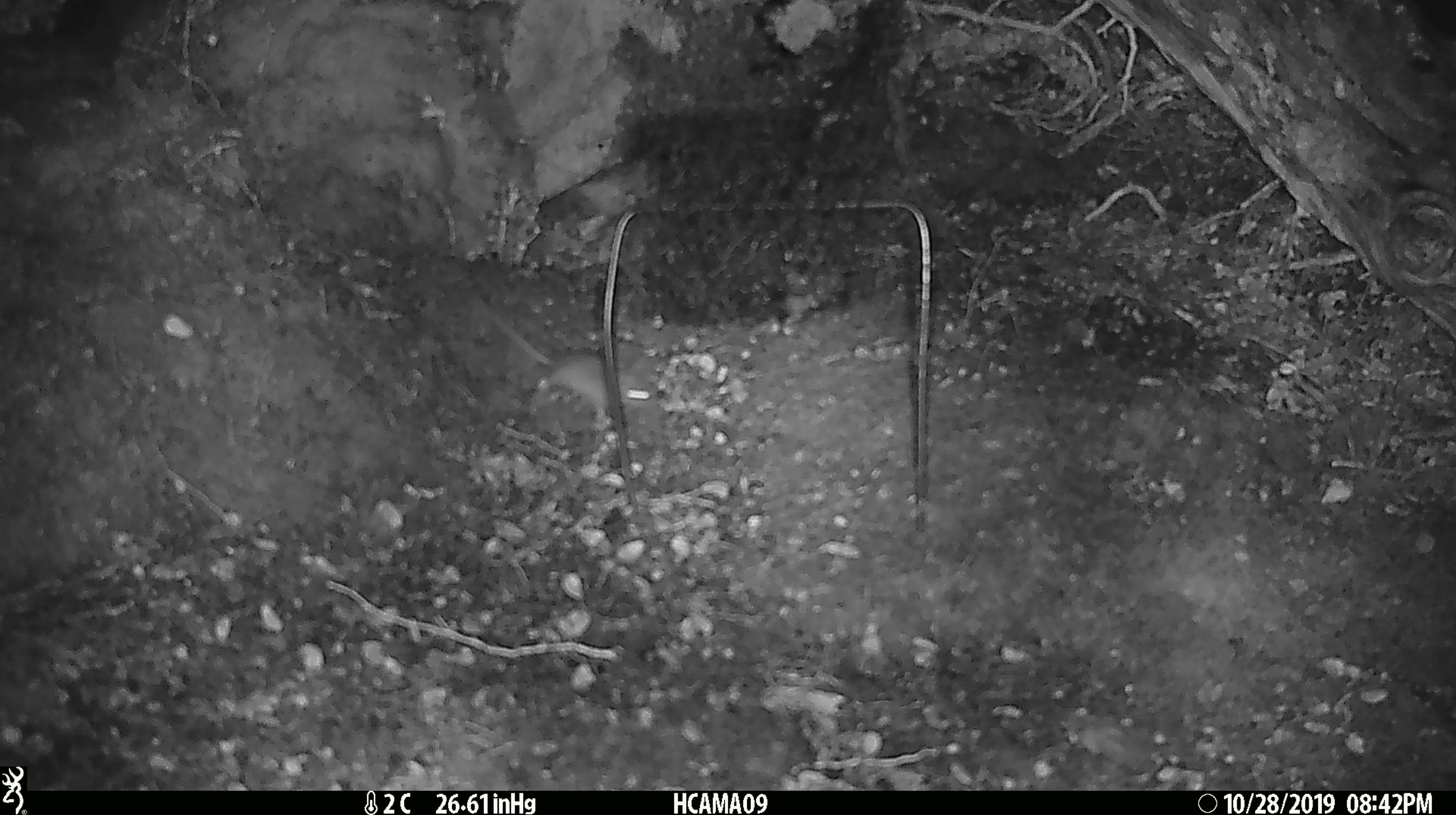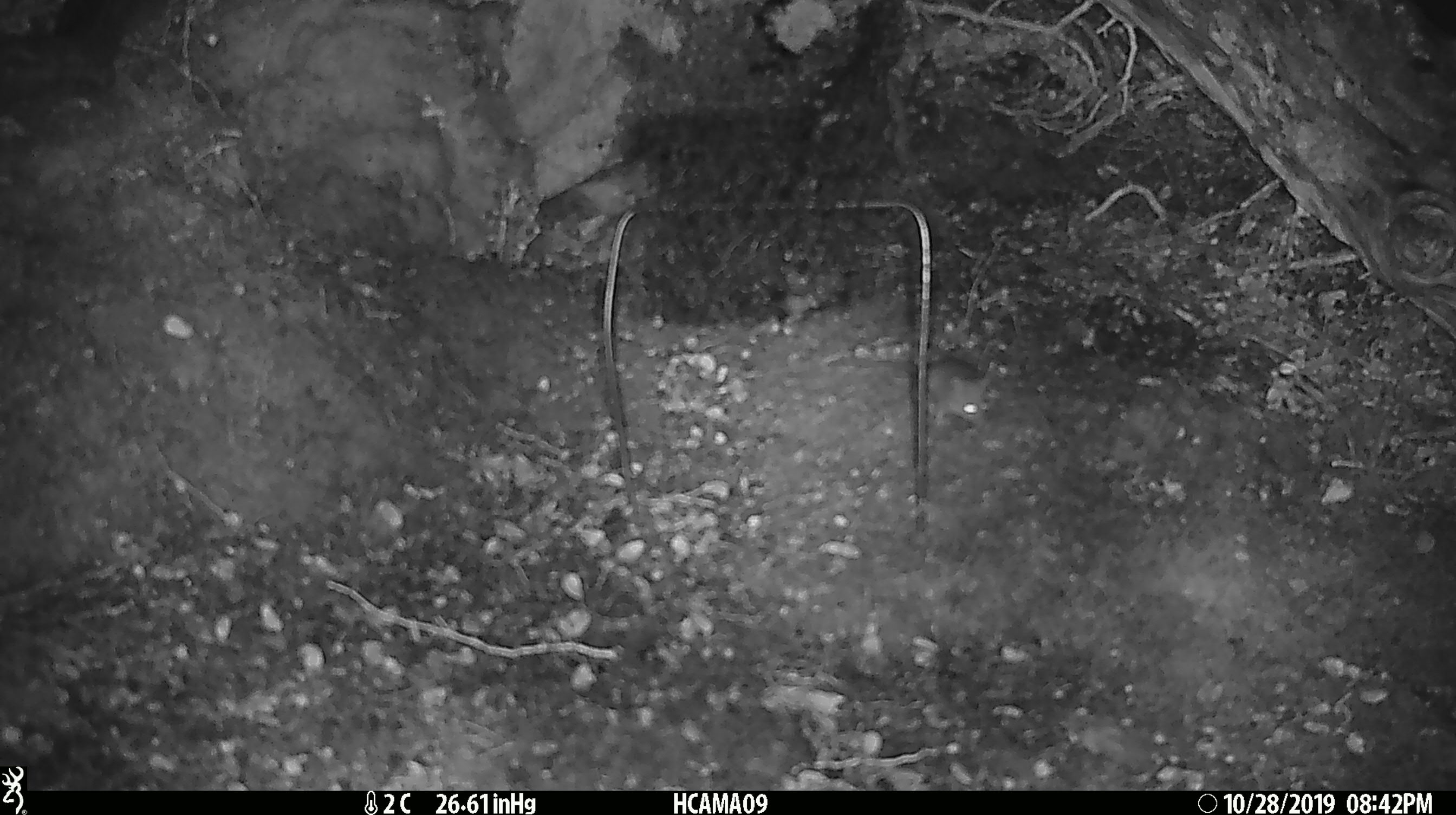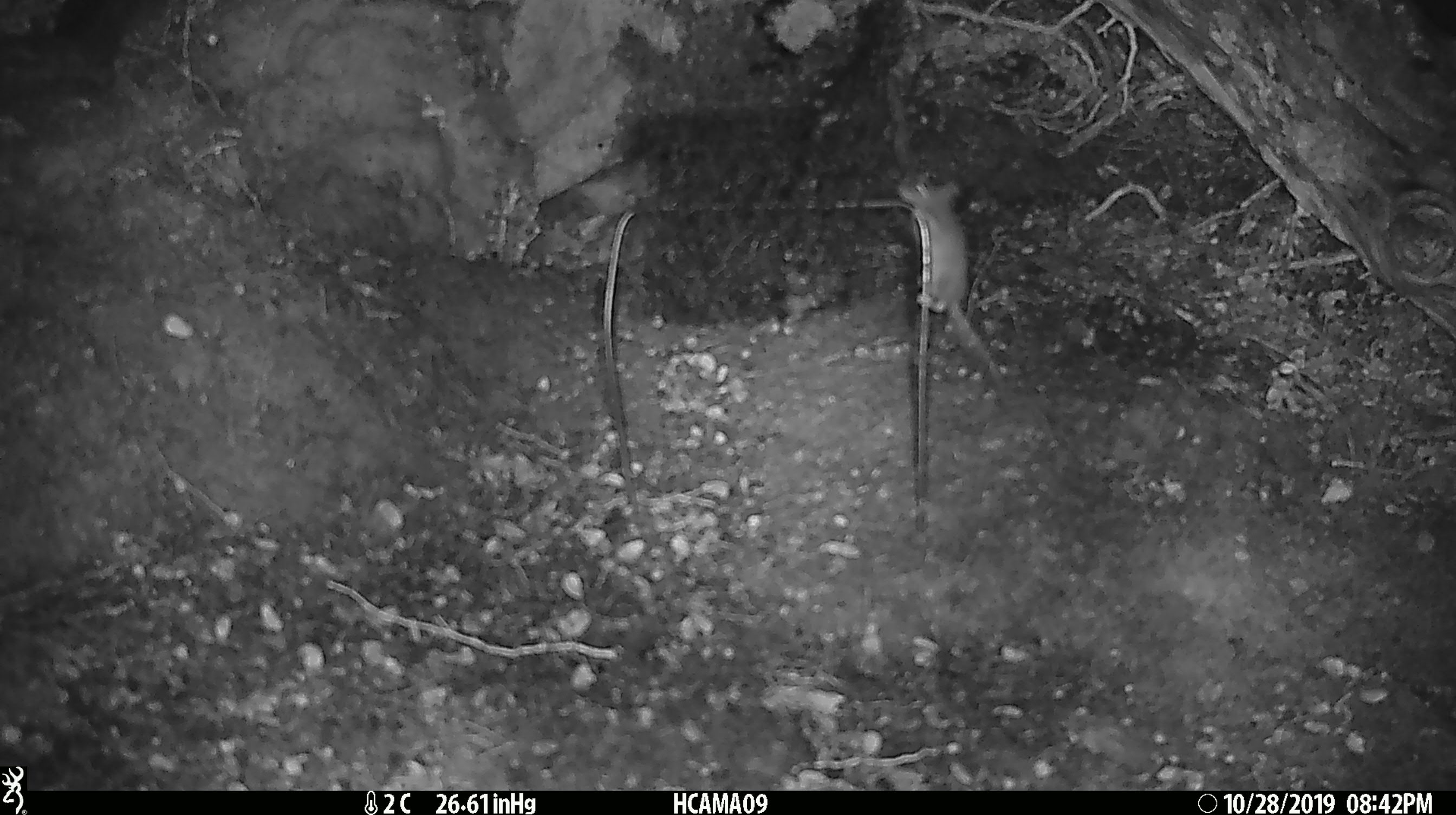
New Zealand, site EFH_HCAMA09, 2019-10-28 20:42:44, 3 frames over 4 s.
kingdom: Animalia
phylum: Chordata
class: Mammalia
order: Rodentia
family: Muridae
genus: Mus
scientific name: Mus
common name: mouse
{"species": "mouse (Mus)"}